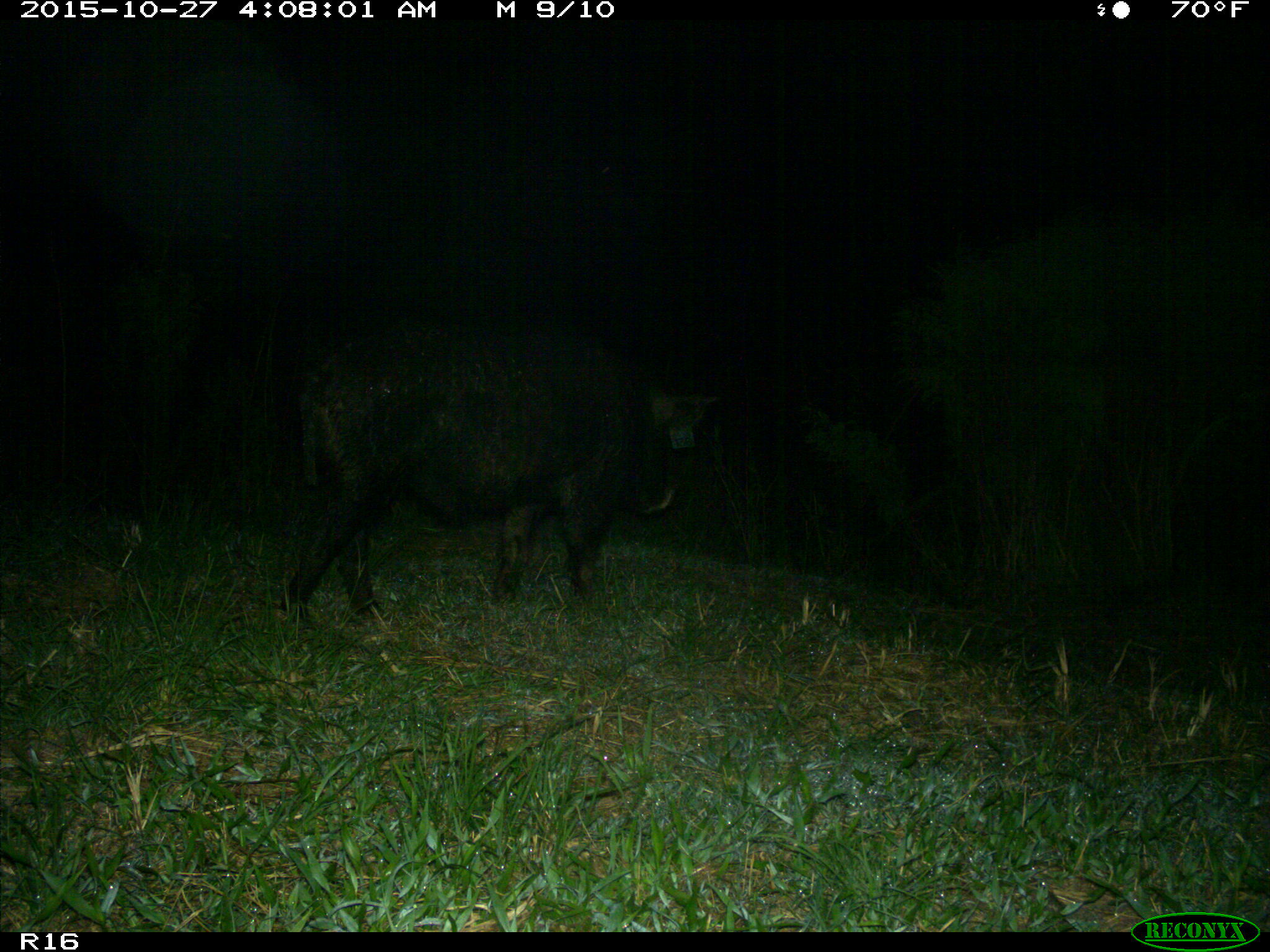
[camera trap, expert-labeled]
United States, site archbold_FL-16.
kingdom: Animalia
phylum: Chordata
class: Mammalia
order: Artiodactyla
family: Suidae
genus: Sus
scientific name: Sus scrofa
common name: wild boar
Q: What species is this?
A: Sus scrofa (wild boar).